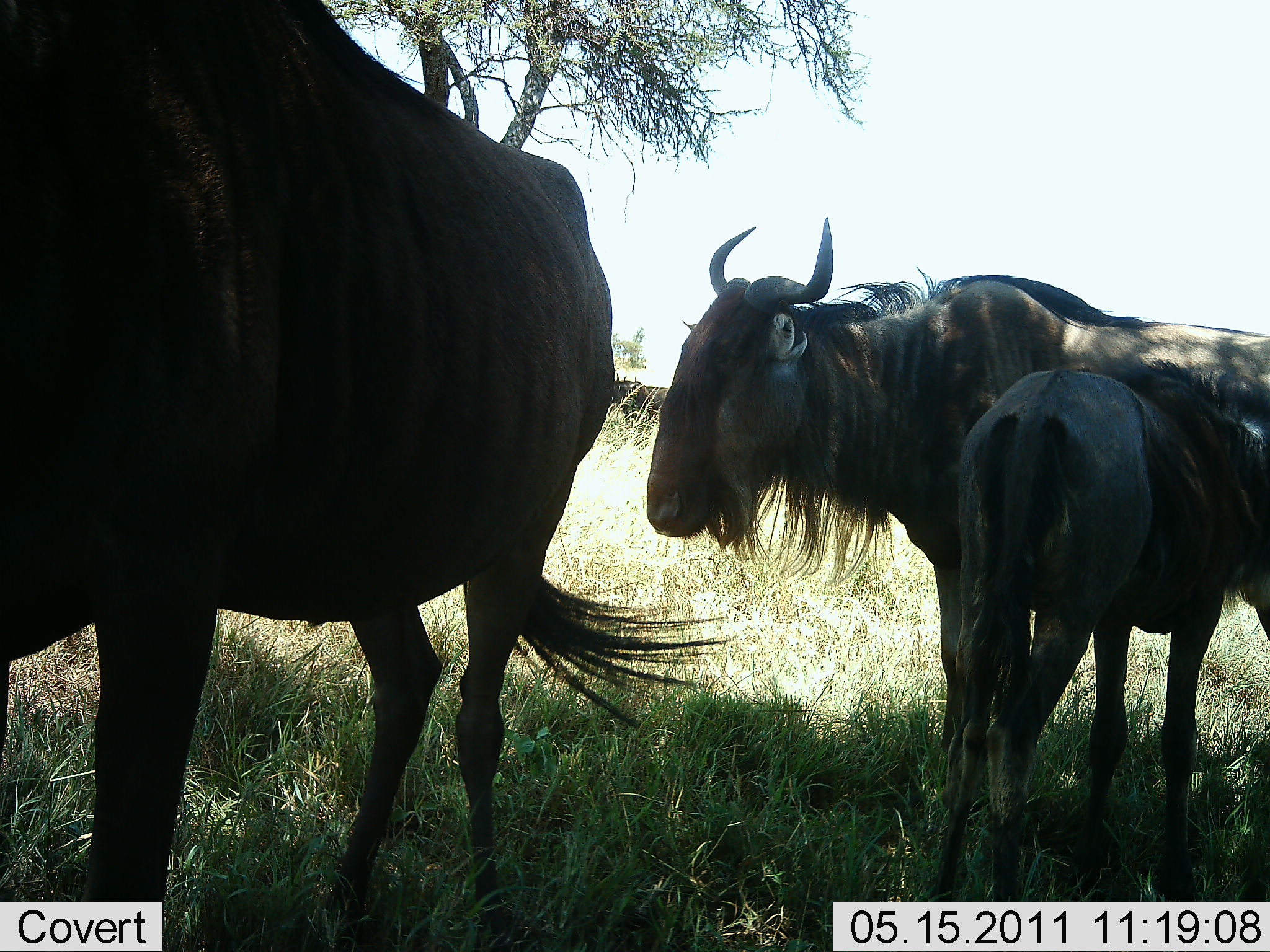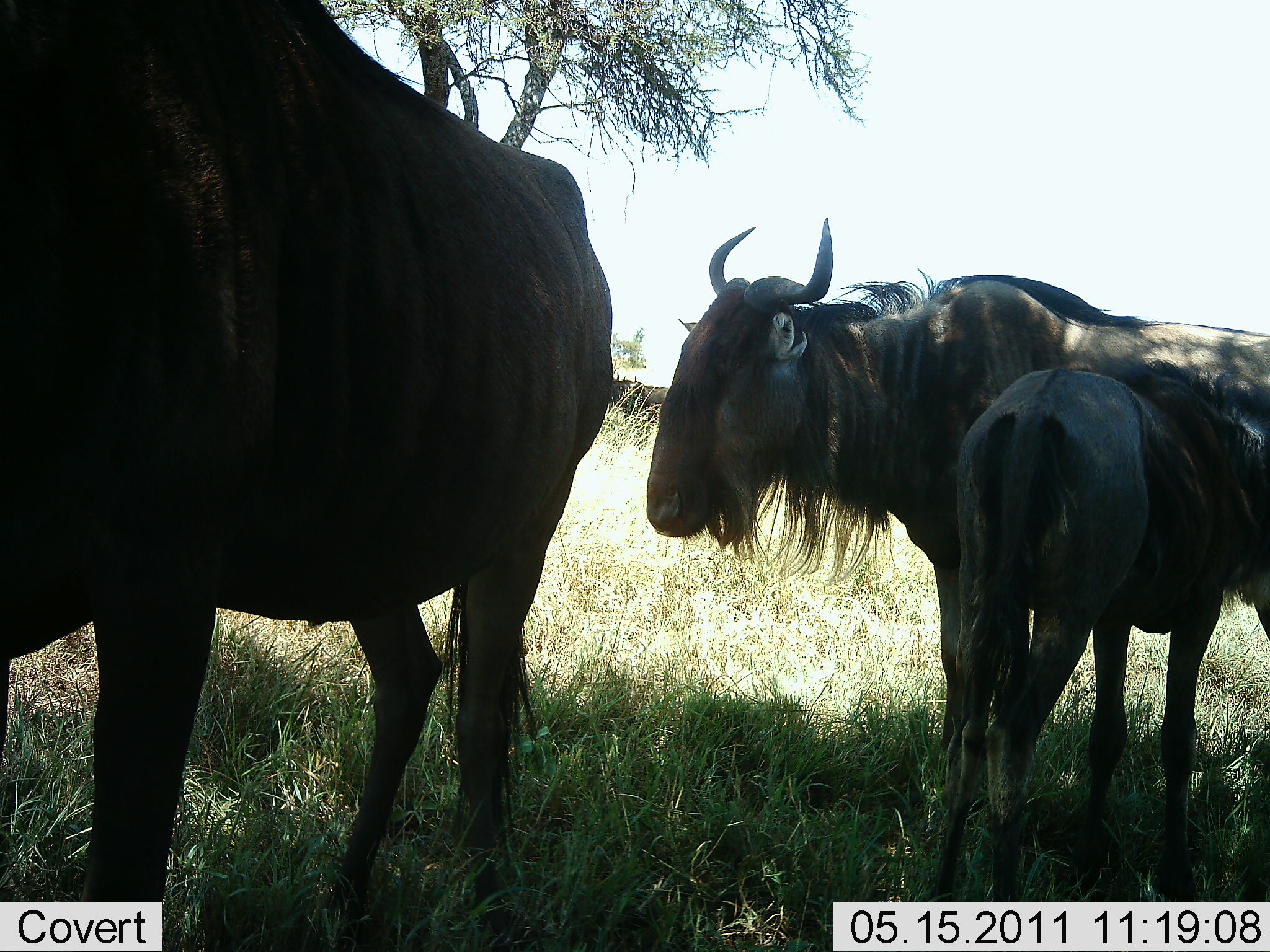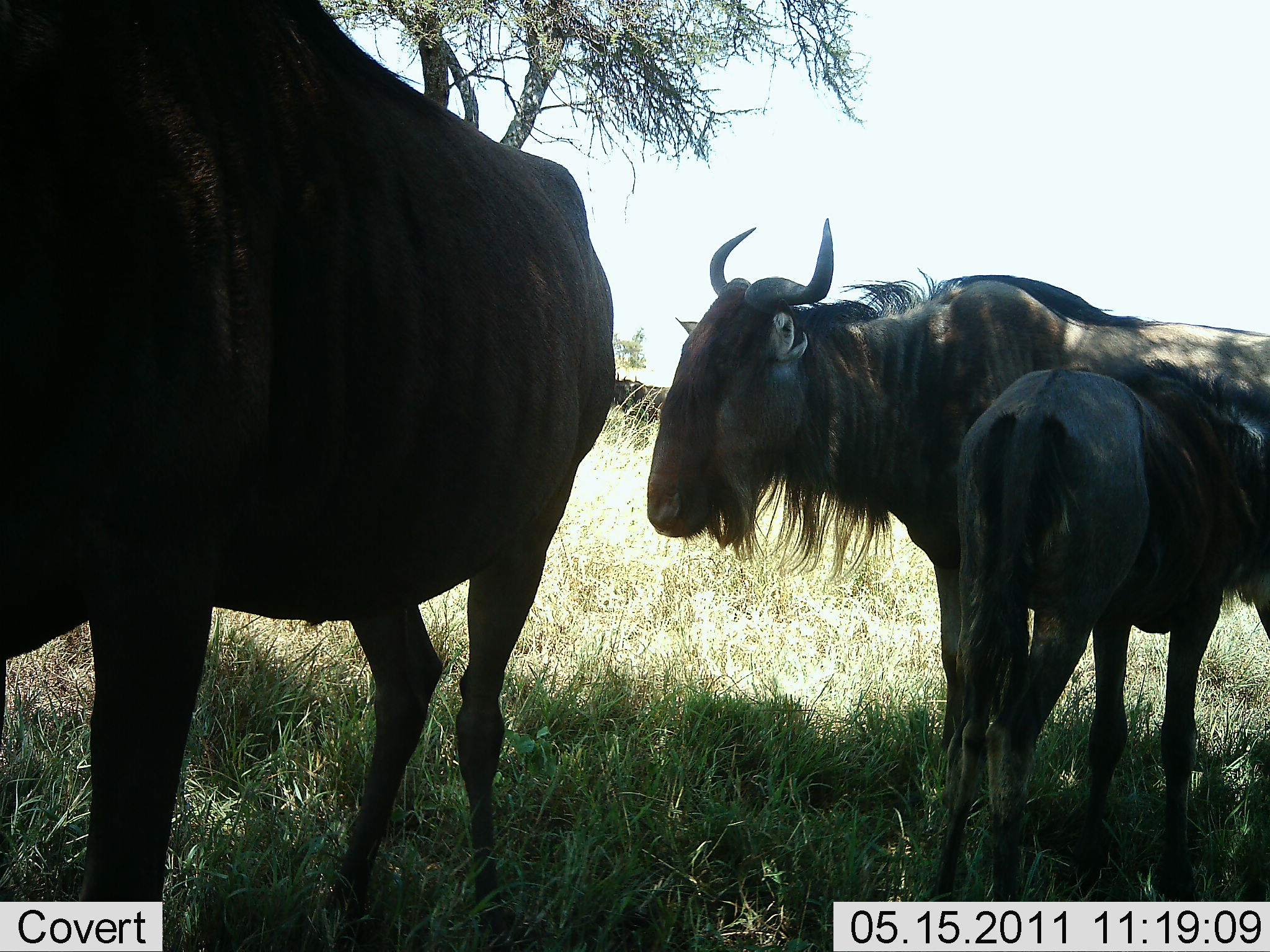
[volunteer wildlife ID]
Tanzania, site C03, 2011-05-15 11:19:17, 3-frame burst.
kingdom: Animalia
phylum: Chordata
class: Mammalia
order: Artiodactyla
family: Bovidae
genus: Connochaetes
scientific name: Connochaetes taurinus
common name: blue wildebeest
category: wildebeest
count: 3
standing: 94%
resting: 12%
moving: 0%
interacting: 12%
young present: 69%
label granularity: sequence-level